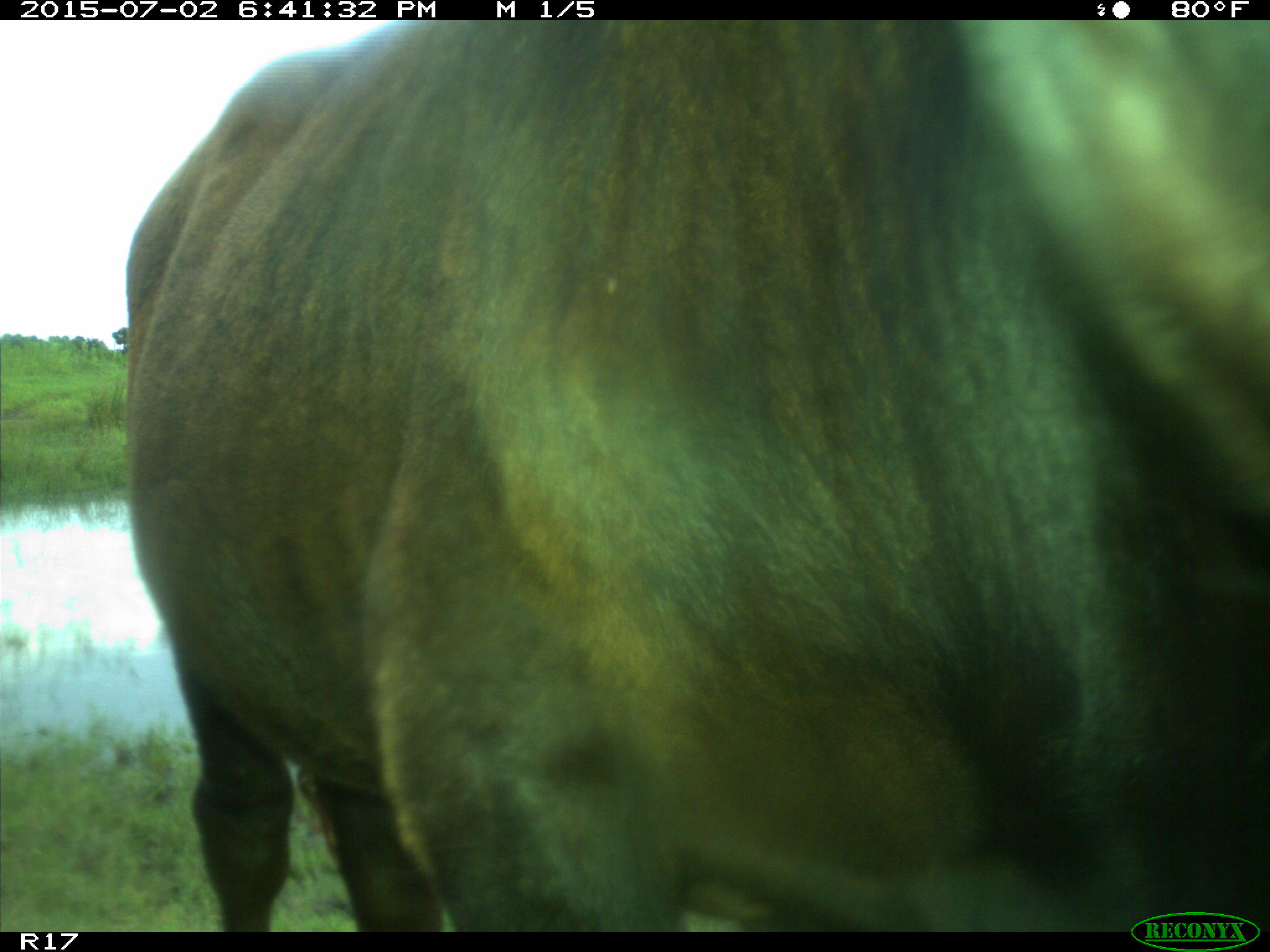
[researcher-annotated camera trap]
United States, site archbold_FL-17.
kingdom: Animalia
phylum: Chordata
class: Mammalia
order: Artiodactyla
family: Bovidae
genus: Bos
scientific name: Bos taurus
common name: domestic cow